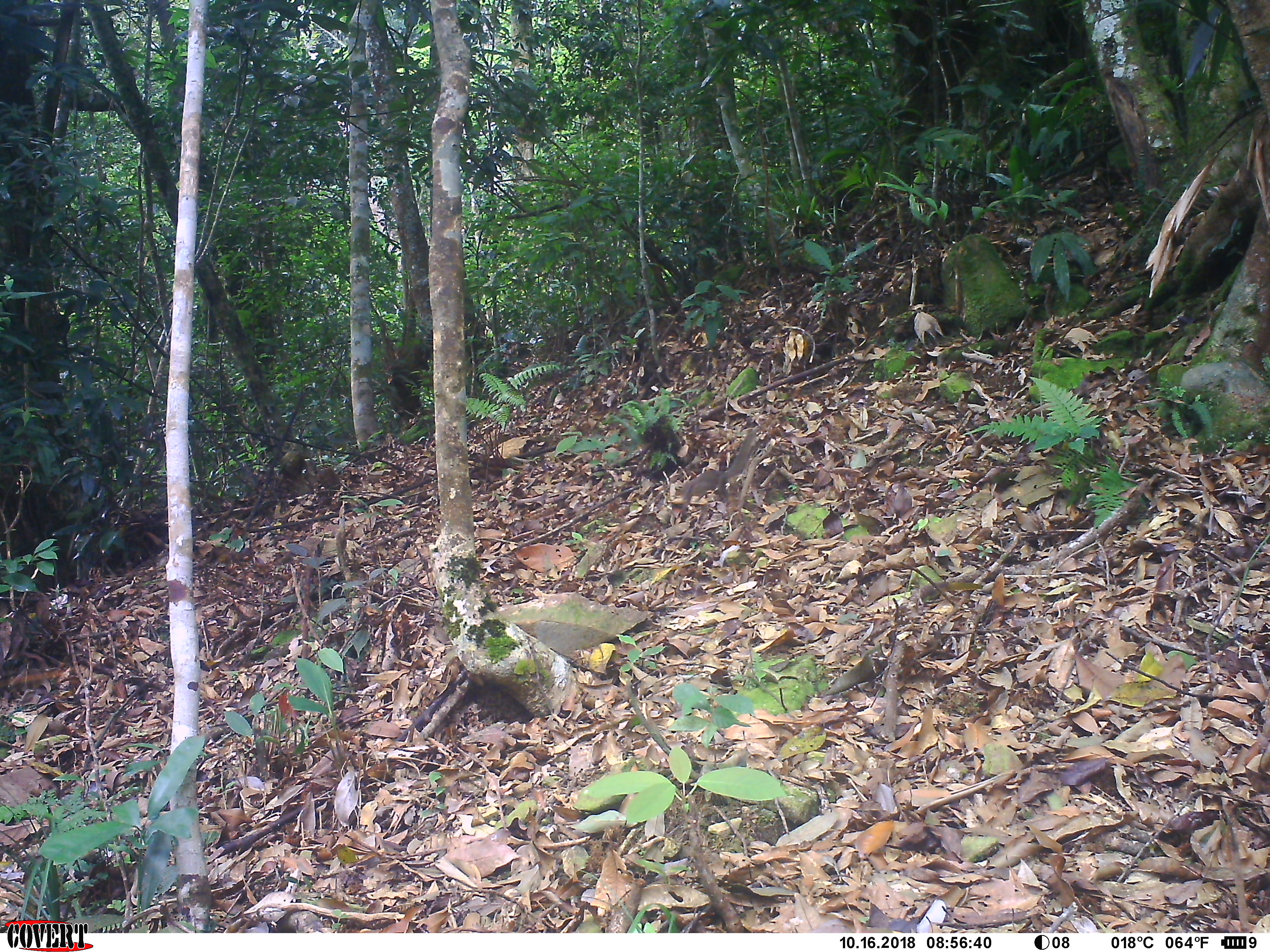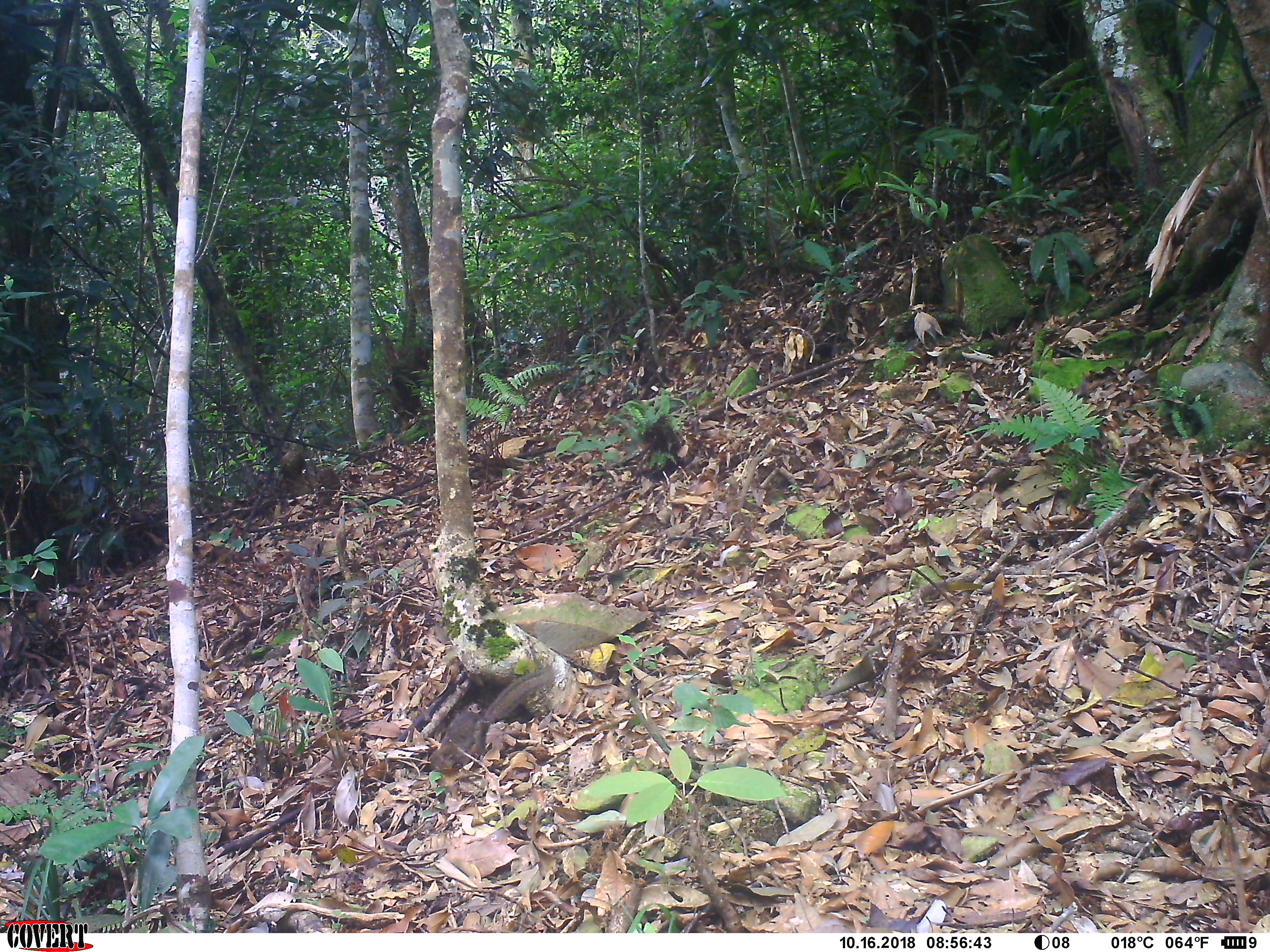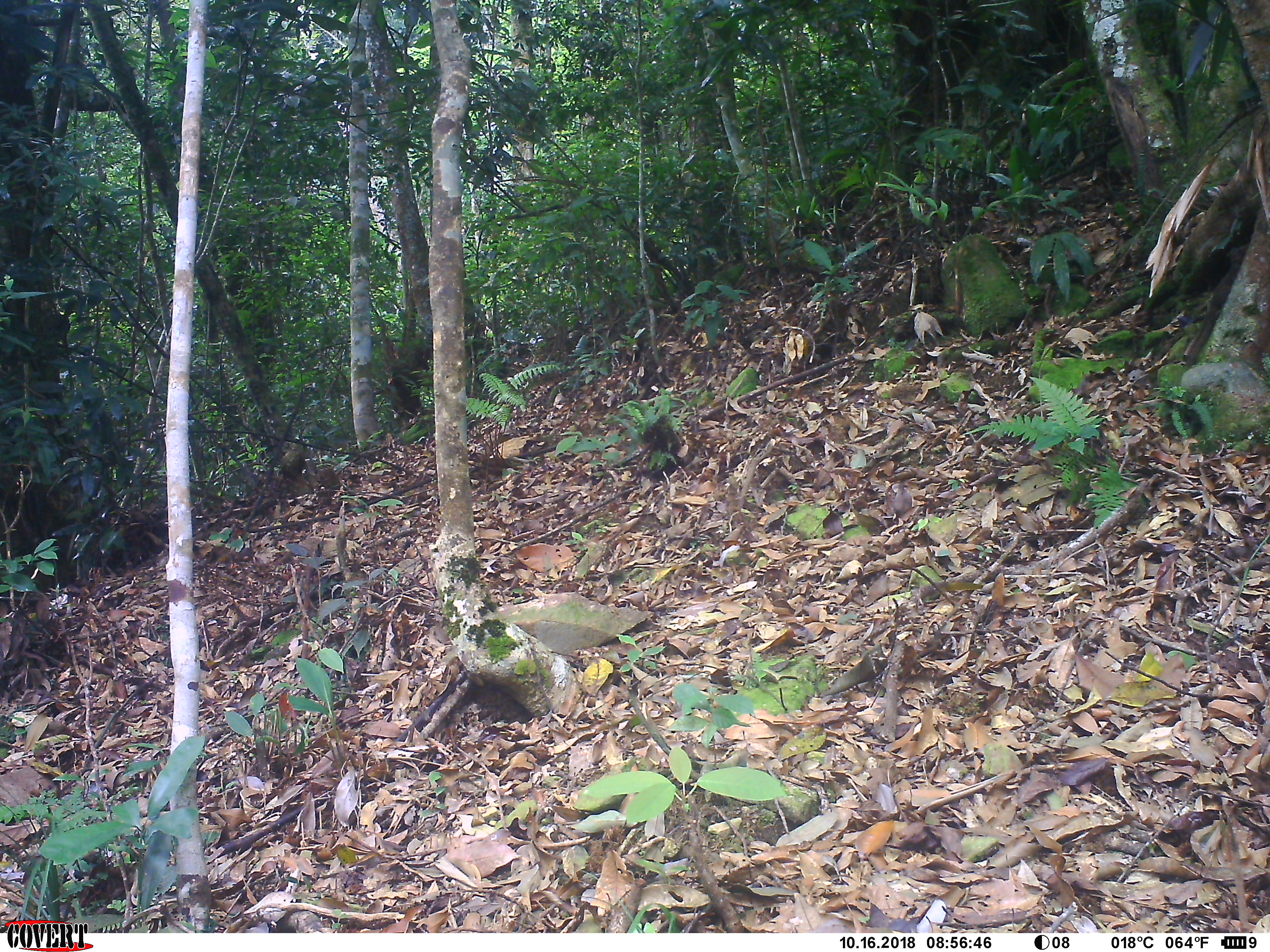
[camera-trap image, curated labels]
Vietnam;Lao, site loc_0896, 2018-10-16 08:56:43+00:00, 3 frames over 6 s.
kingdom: Animalia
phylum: Chordata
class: Mammalia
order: Scandentia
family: Tupaiidae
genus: Tupaia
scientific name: Tupaia belangeri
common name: northern treeshrew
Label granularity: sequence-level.